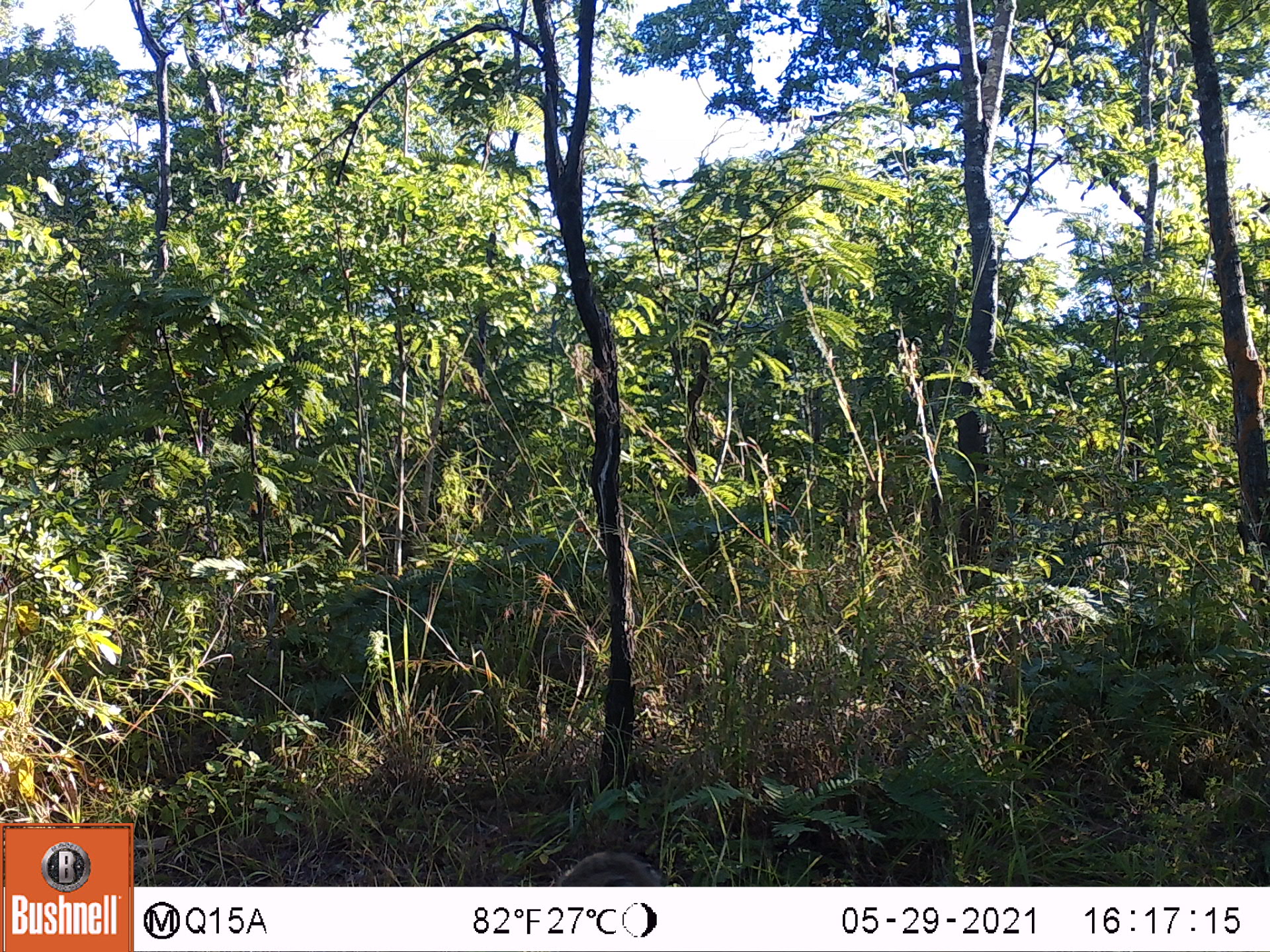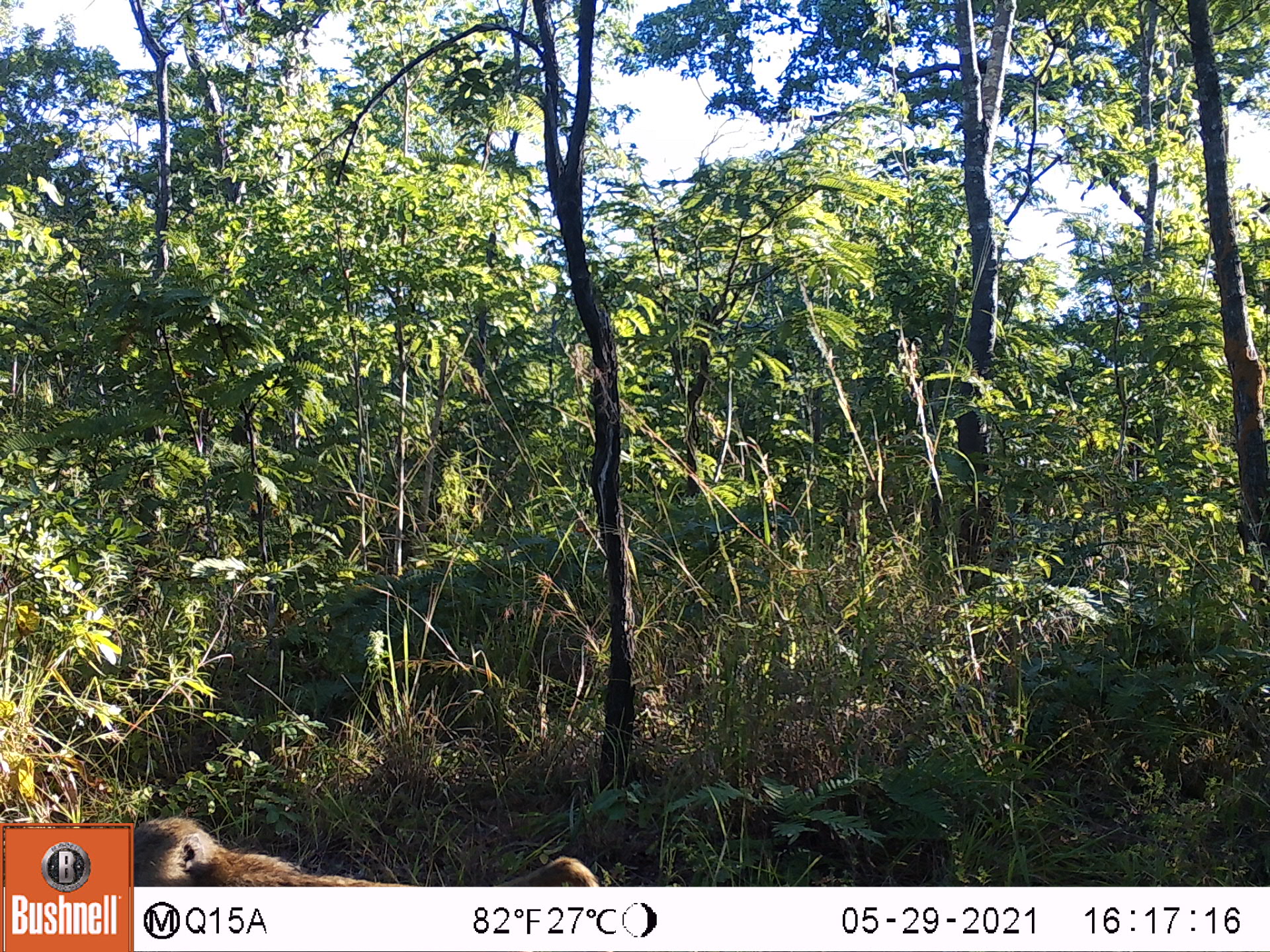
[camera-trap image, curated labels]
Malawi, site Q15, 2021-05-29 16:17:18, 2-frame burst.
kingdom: Animalia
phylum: Chordata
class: Mammalia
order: Primates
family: Cercopithecidae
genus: Papio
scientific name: Papio cynocephalus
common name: yellow baboon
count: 1